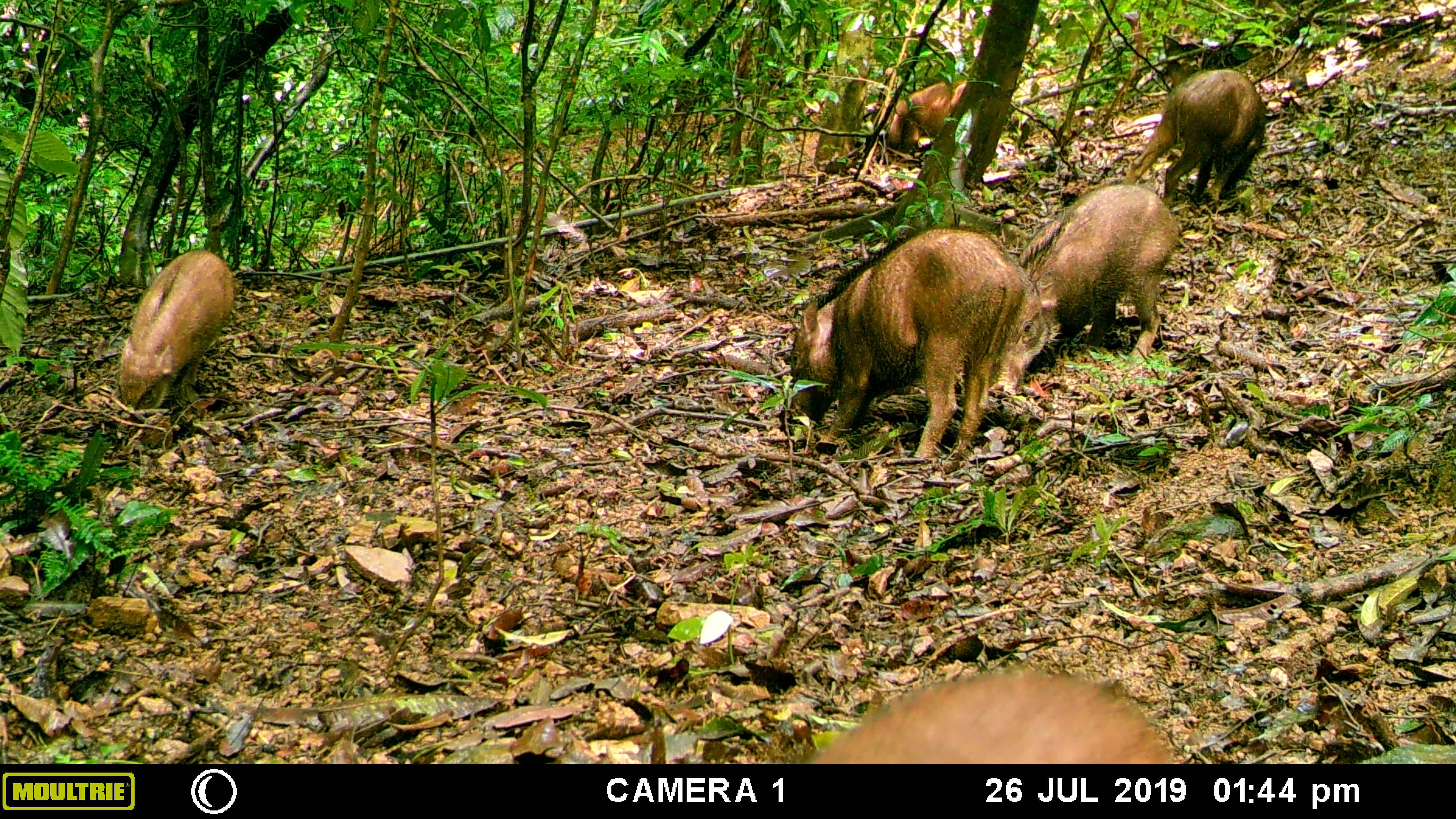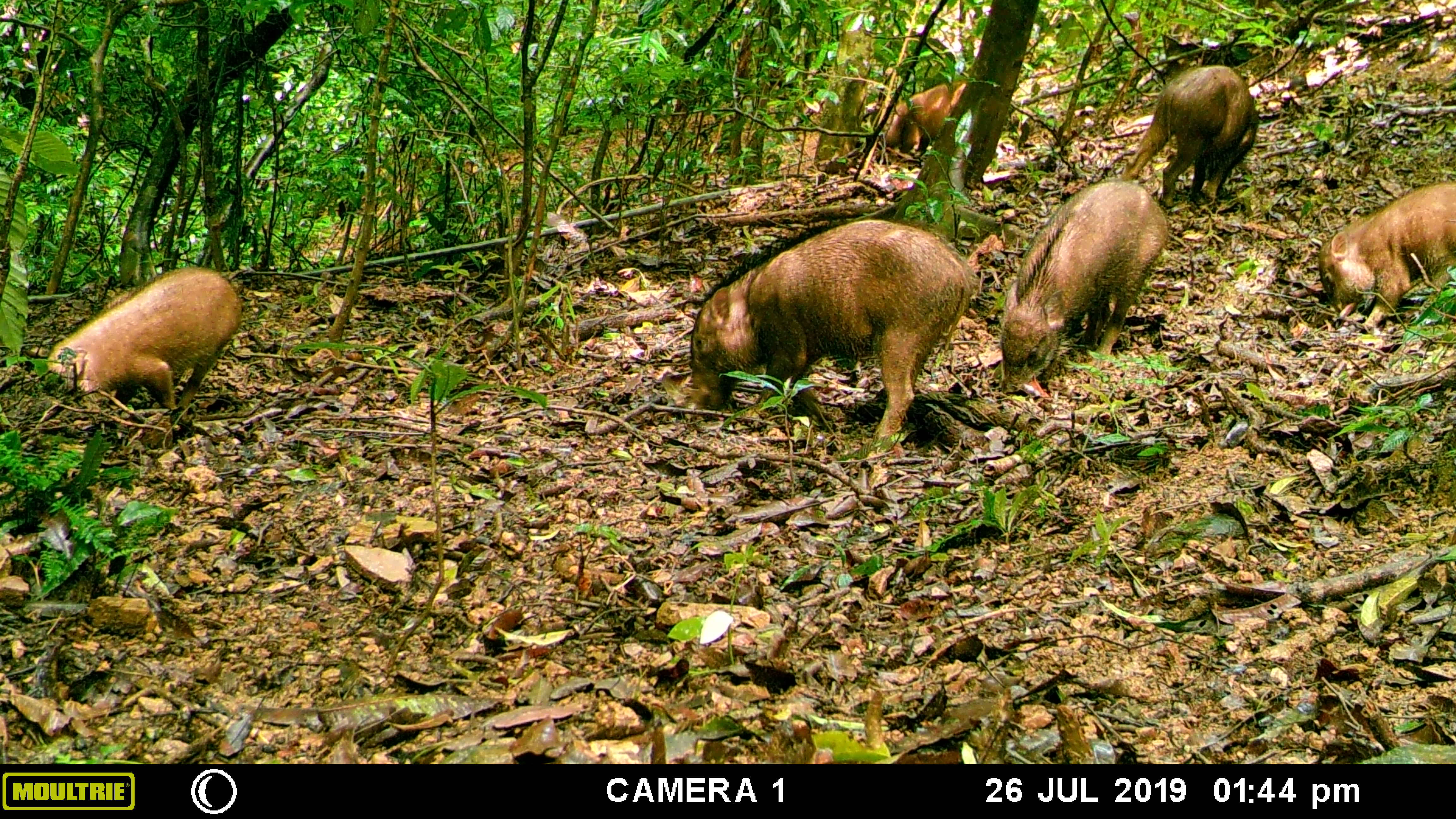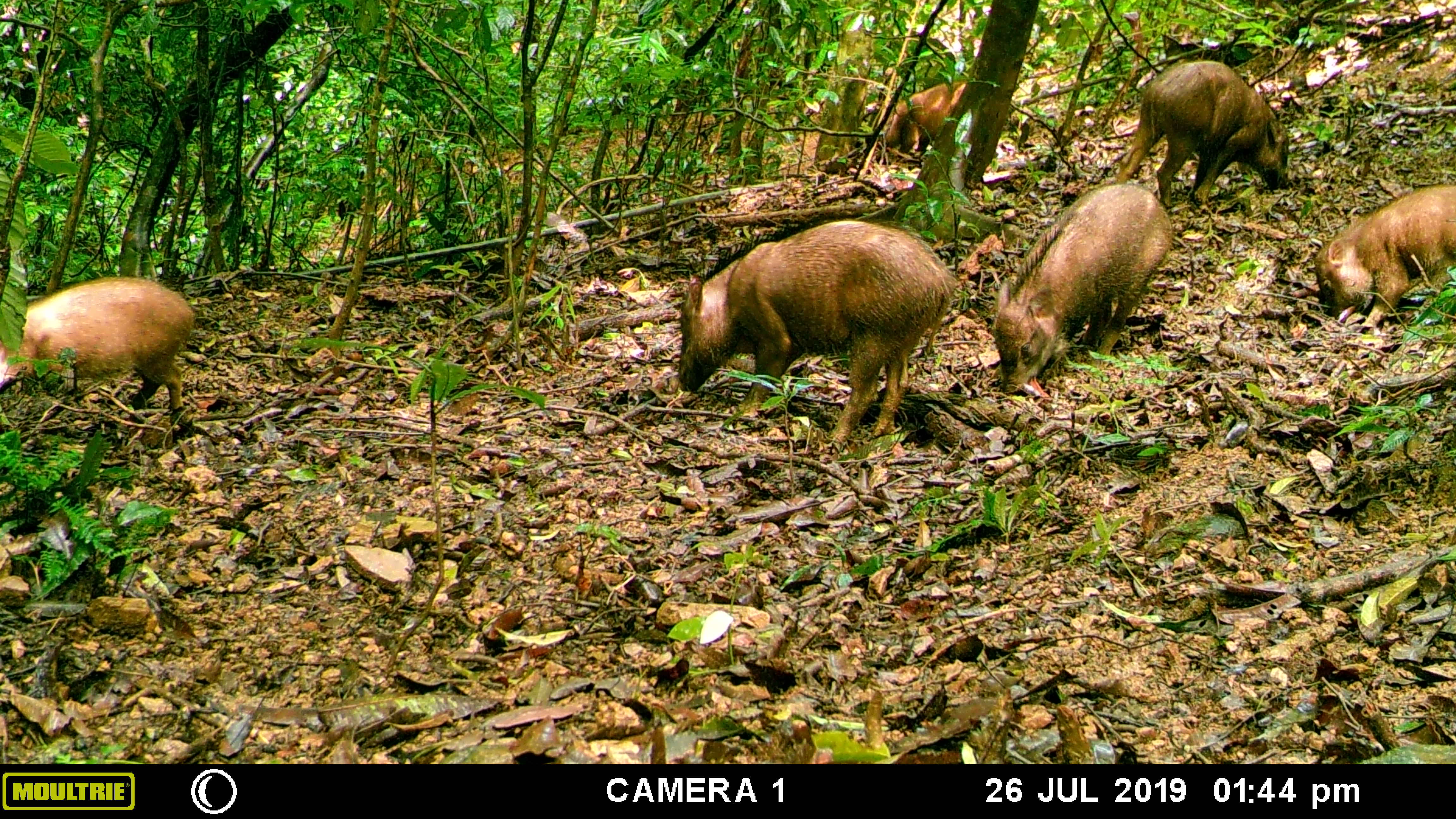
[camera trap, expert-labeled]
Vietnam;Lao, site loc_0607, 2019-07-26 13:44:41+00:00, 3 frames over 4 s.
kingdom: Animalia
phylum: Chordata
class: Mammalia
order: Artiodactyla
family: Suidae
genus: Sus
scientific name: Sus scrofa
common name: eurasian wild pig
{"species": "eurasian wild pig (Sus scrofa)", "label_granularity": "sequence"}